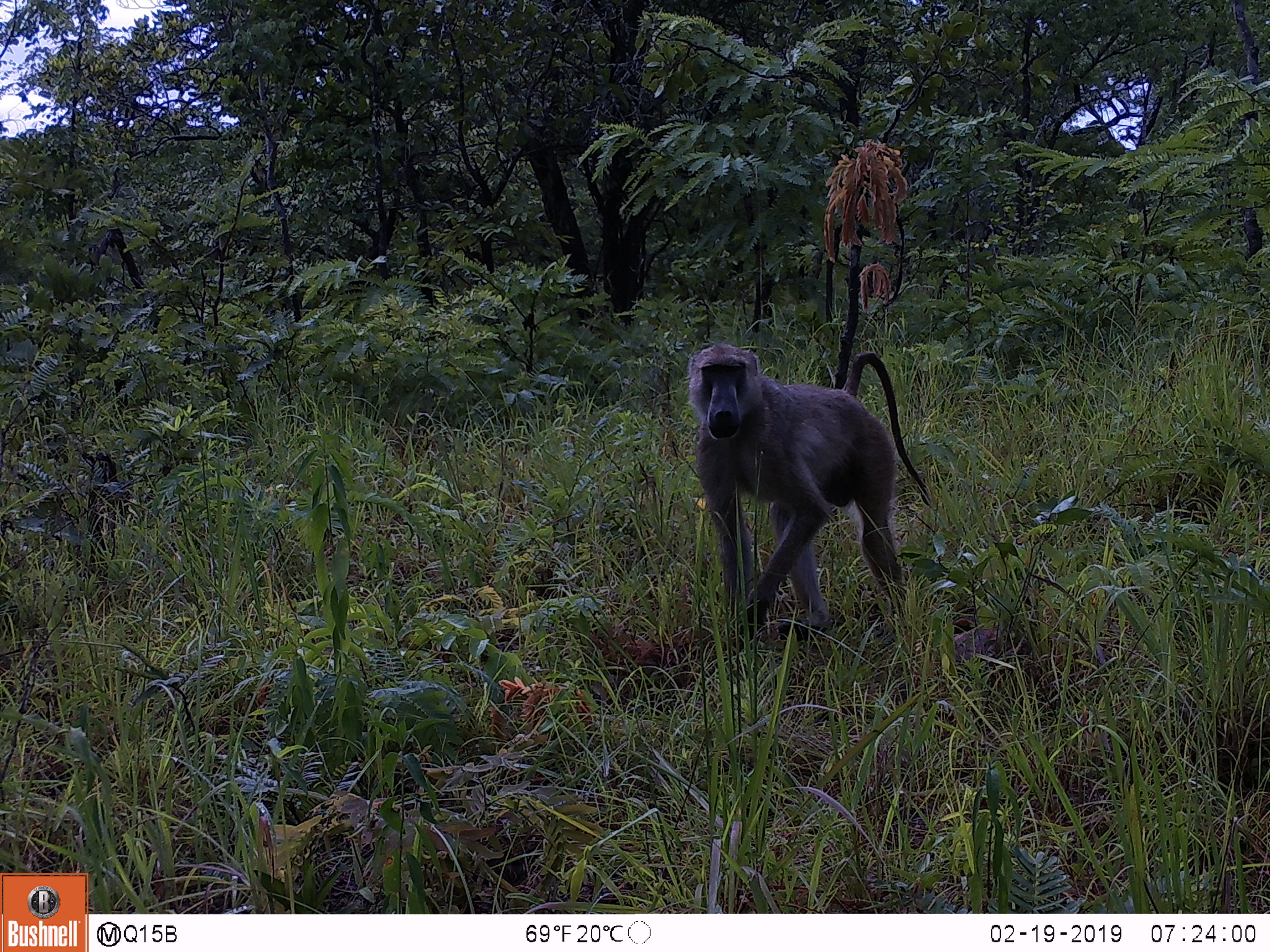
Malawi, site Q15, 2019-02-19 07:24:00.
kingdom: Animalia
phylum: Chordata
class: Mammalia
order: Primates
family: Cercopithecidae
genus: Papio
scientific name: Papio cynocephalus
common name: yellow baboon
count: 1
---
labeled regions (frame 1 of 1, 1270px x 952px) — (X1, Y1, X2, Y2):
yellow baboon: (673, 327, 941, 668)